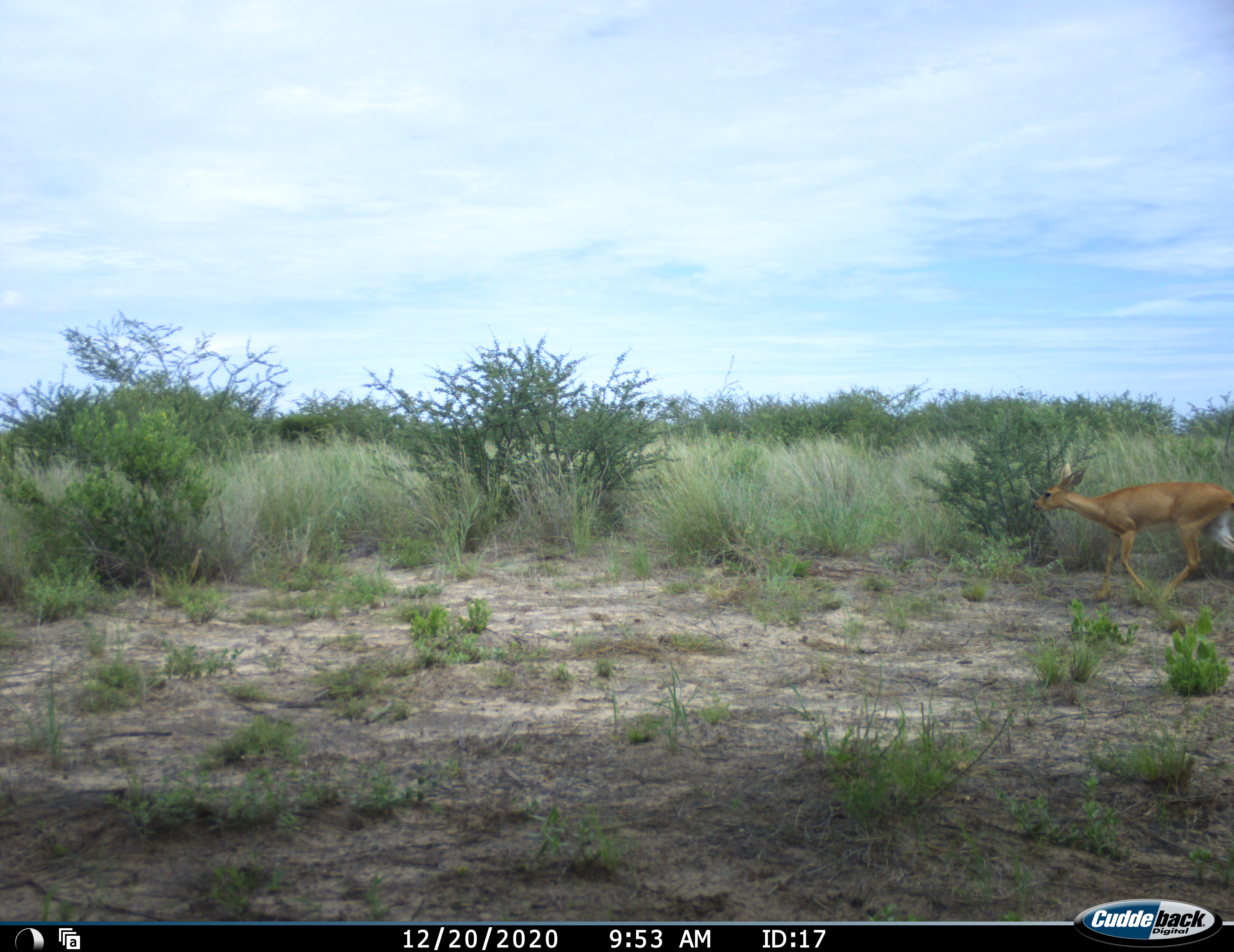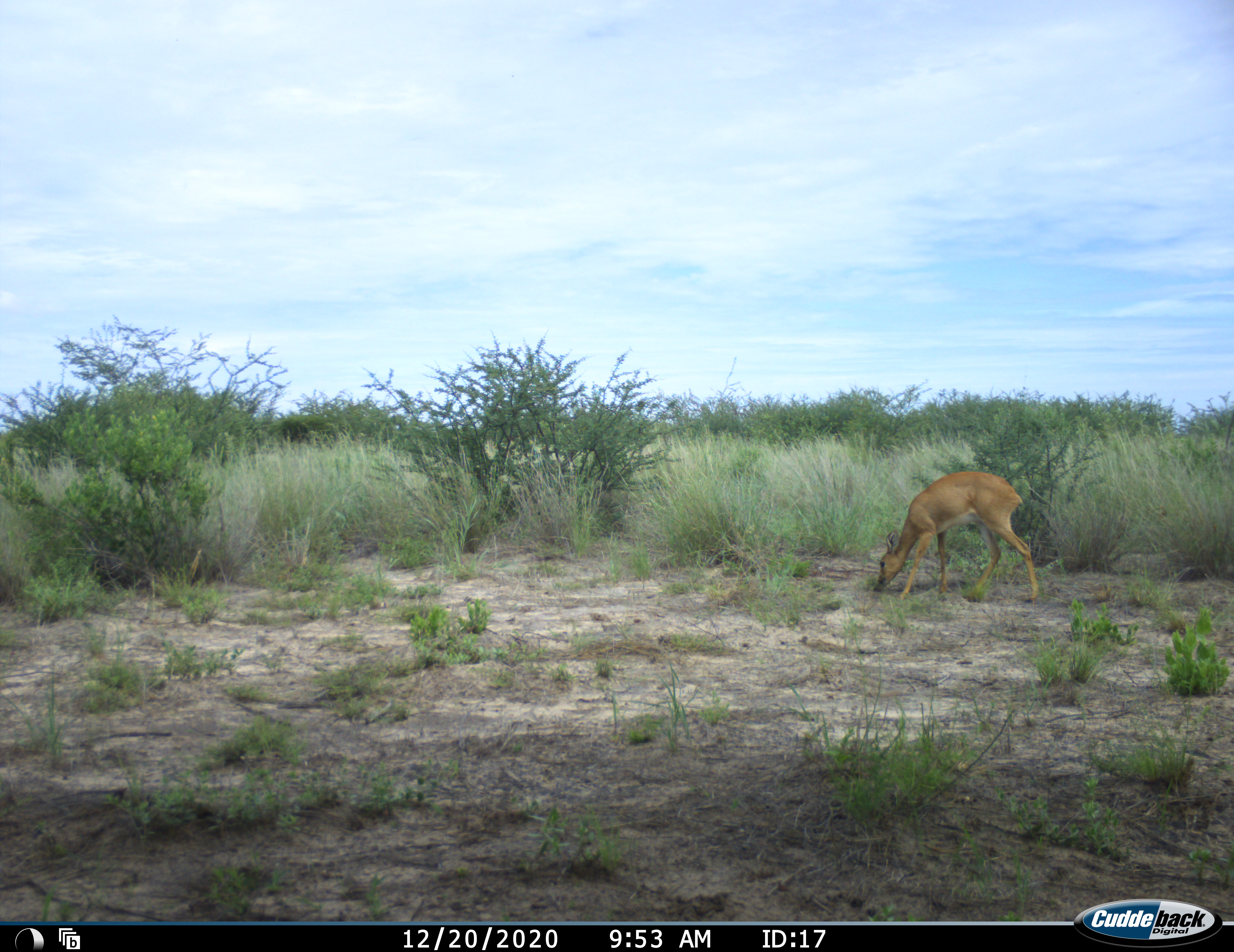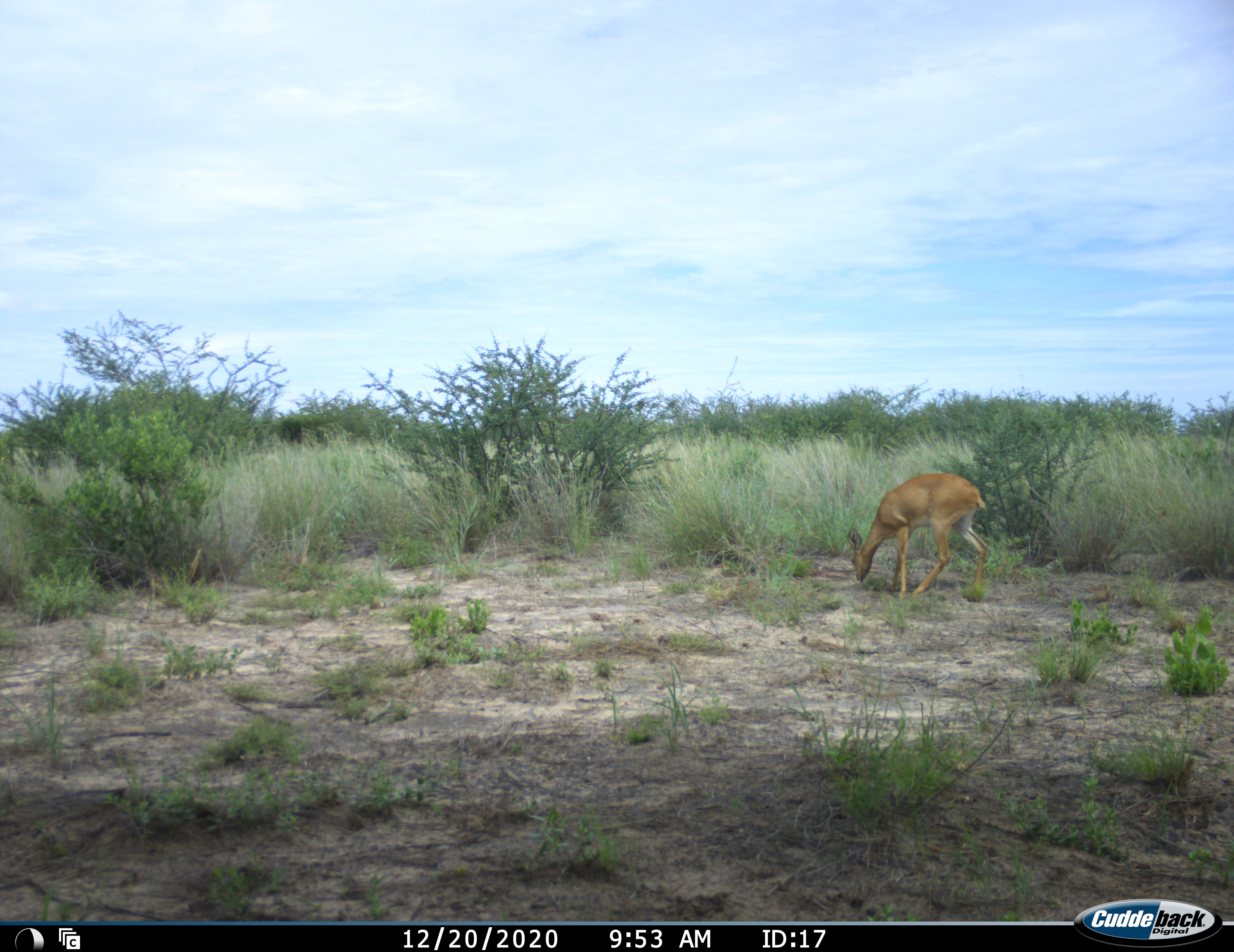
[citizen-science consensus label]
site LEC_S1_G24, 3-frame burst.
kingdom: Animalia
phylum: Chordata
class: Mammalia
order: Artiodactyla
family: Bovidae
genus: Raphicerus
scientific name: Raphicerus campestris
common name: steenbok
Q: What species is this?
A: Steenbok (Raphicerus campestris).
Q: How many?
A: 1.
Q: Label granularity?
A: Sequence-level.